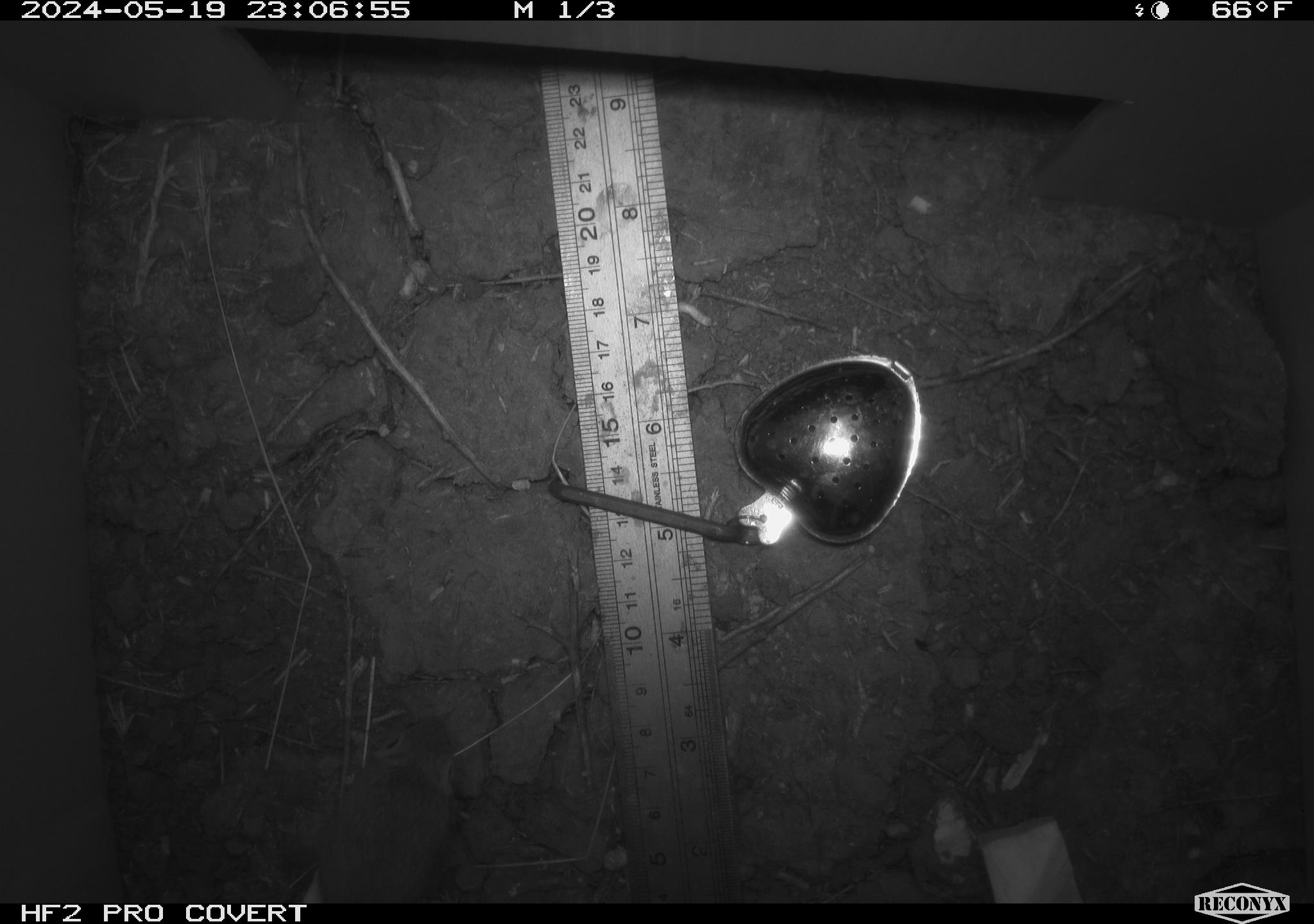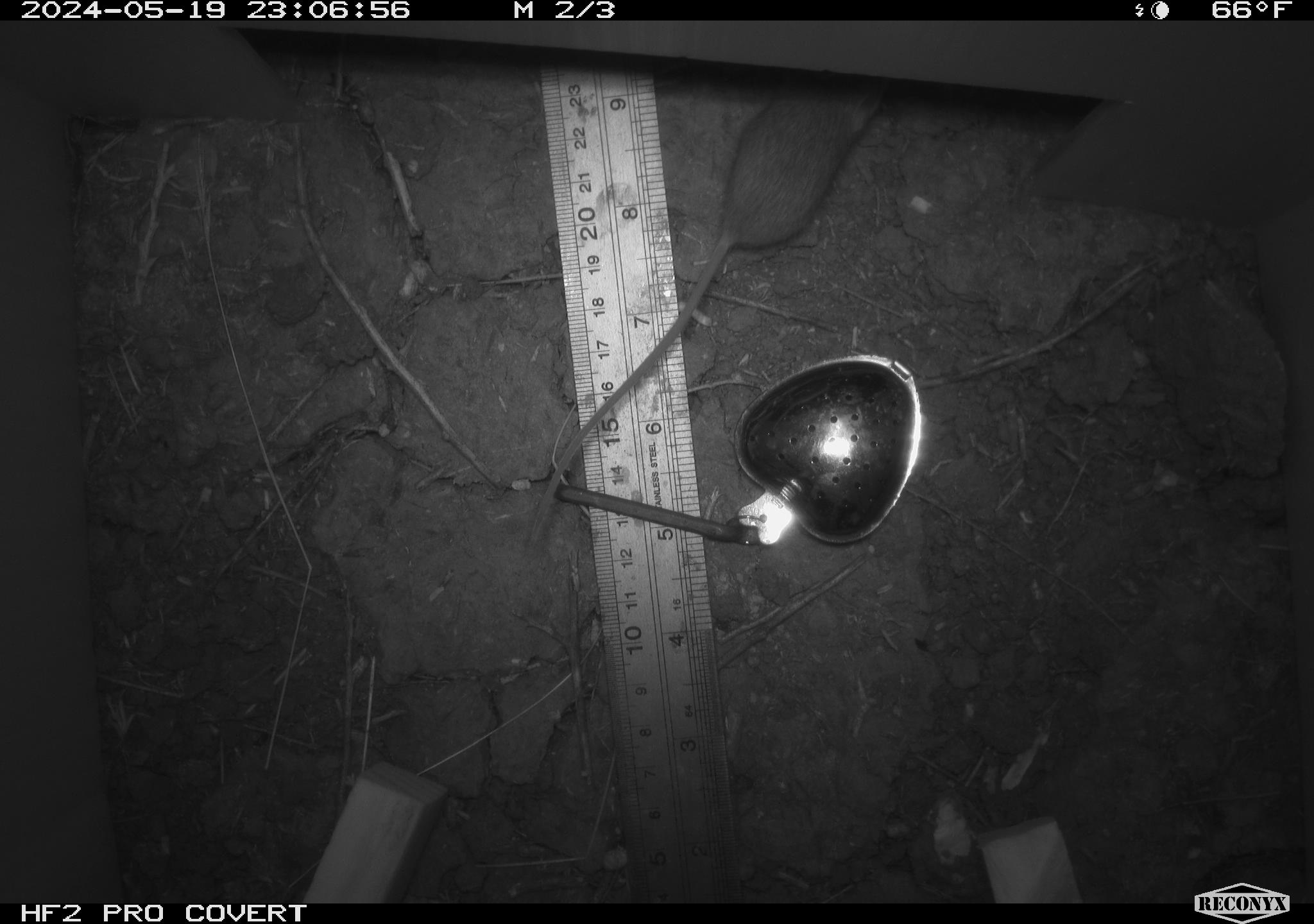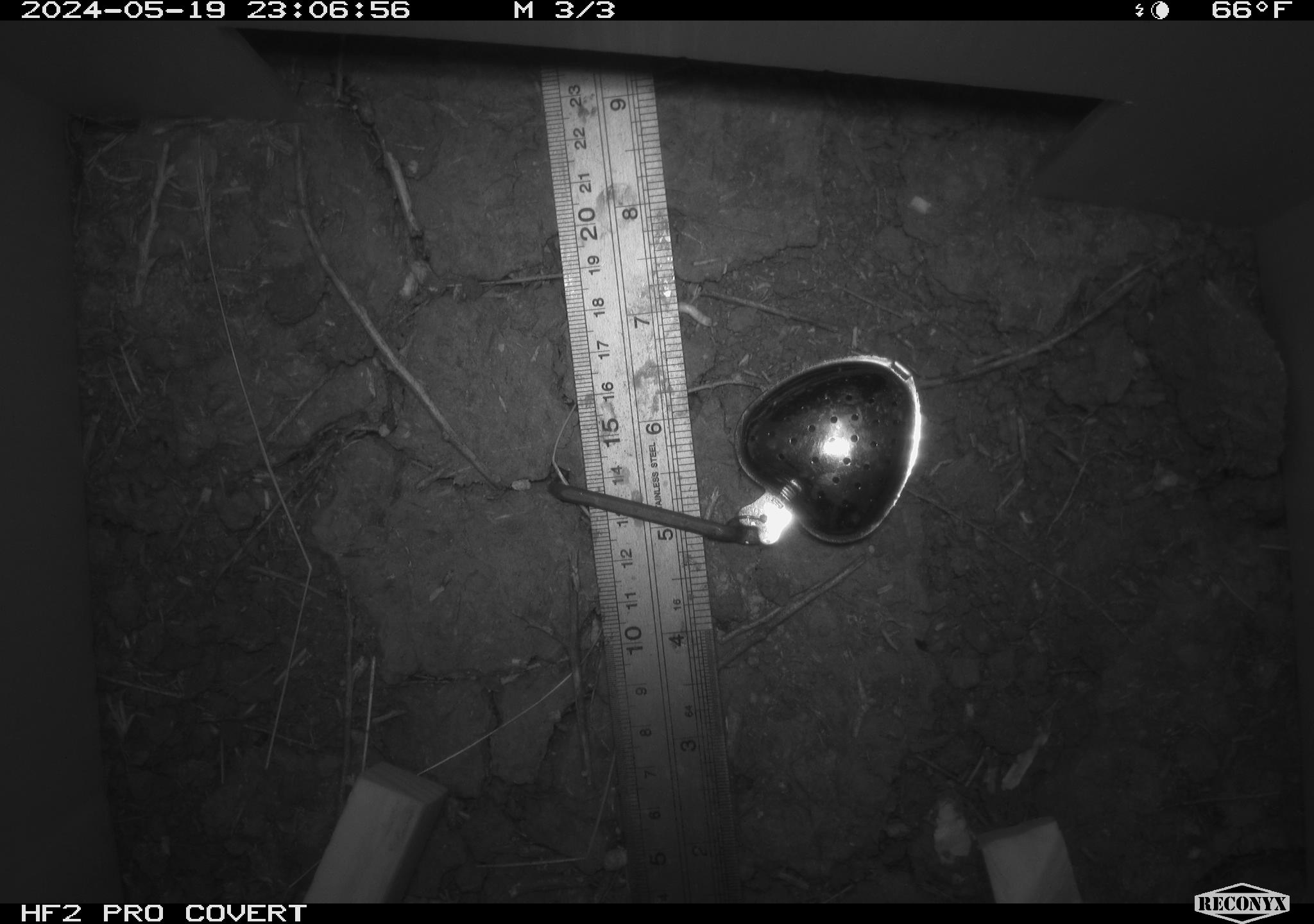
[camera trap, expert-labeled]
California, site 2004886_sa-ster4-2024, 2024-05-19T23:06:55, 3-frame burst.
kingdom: Animalia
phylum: Chordata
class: Mammalia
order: Rodentia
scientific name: Rodentia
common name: mouse species